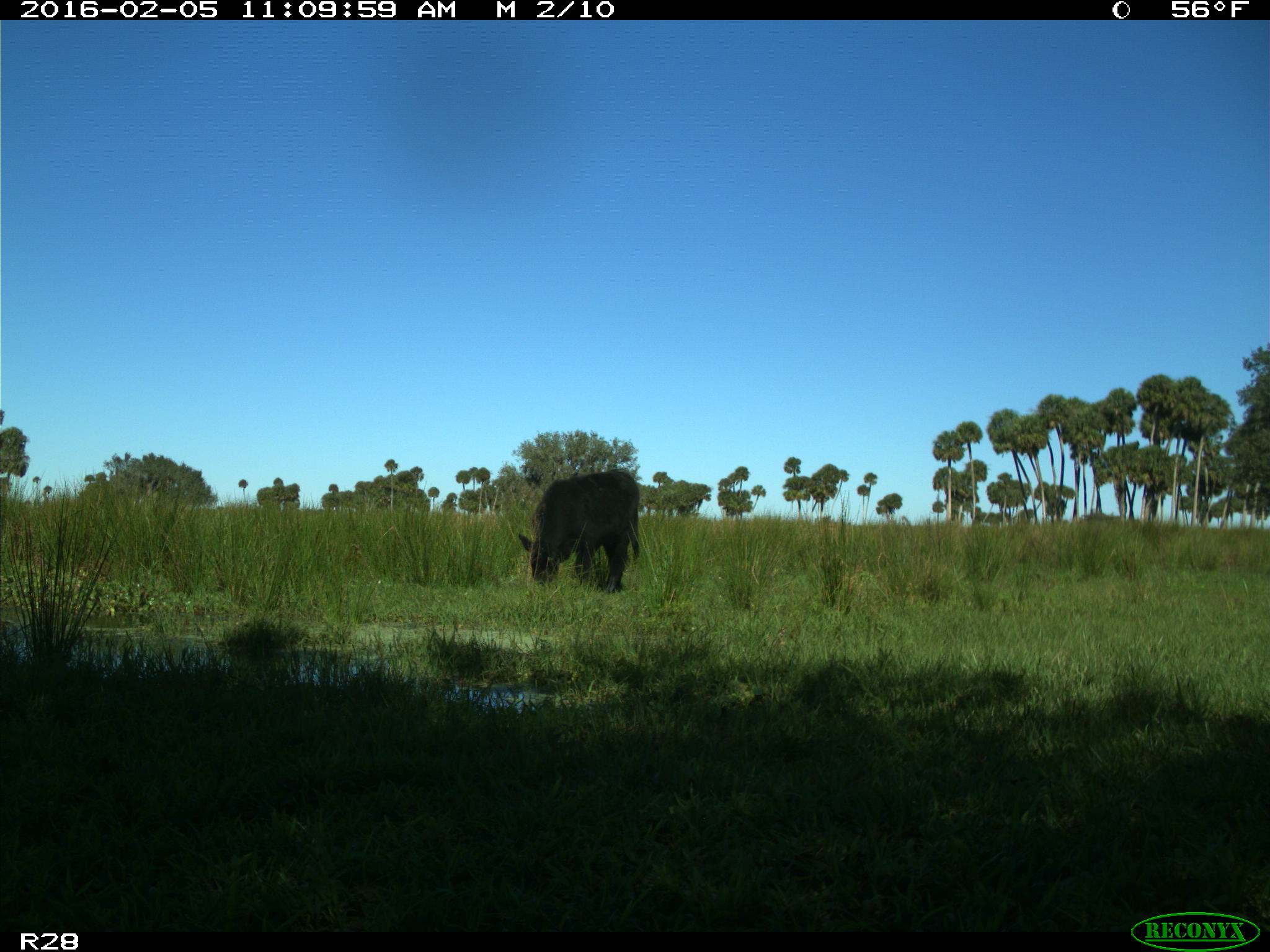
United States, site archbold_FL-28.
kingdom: Animalia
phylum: Chordata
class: Mammalia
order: Artiodactyla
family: Bovidae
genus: Bos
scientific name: Bos taurus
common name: domestic cow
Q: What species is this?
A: Bos taurus (domestic cow).